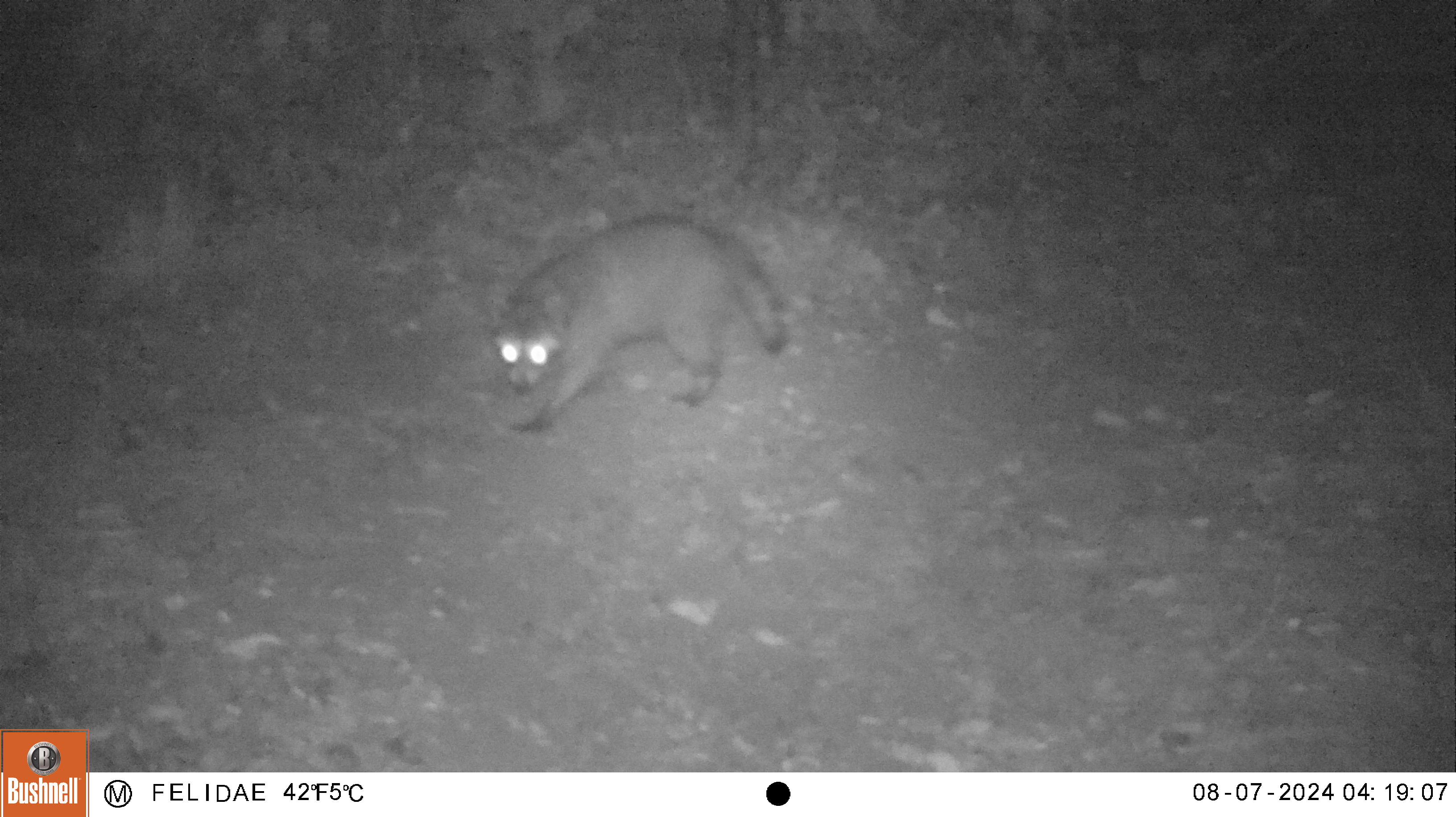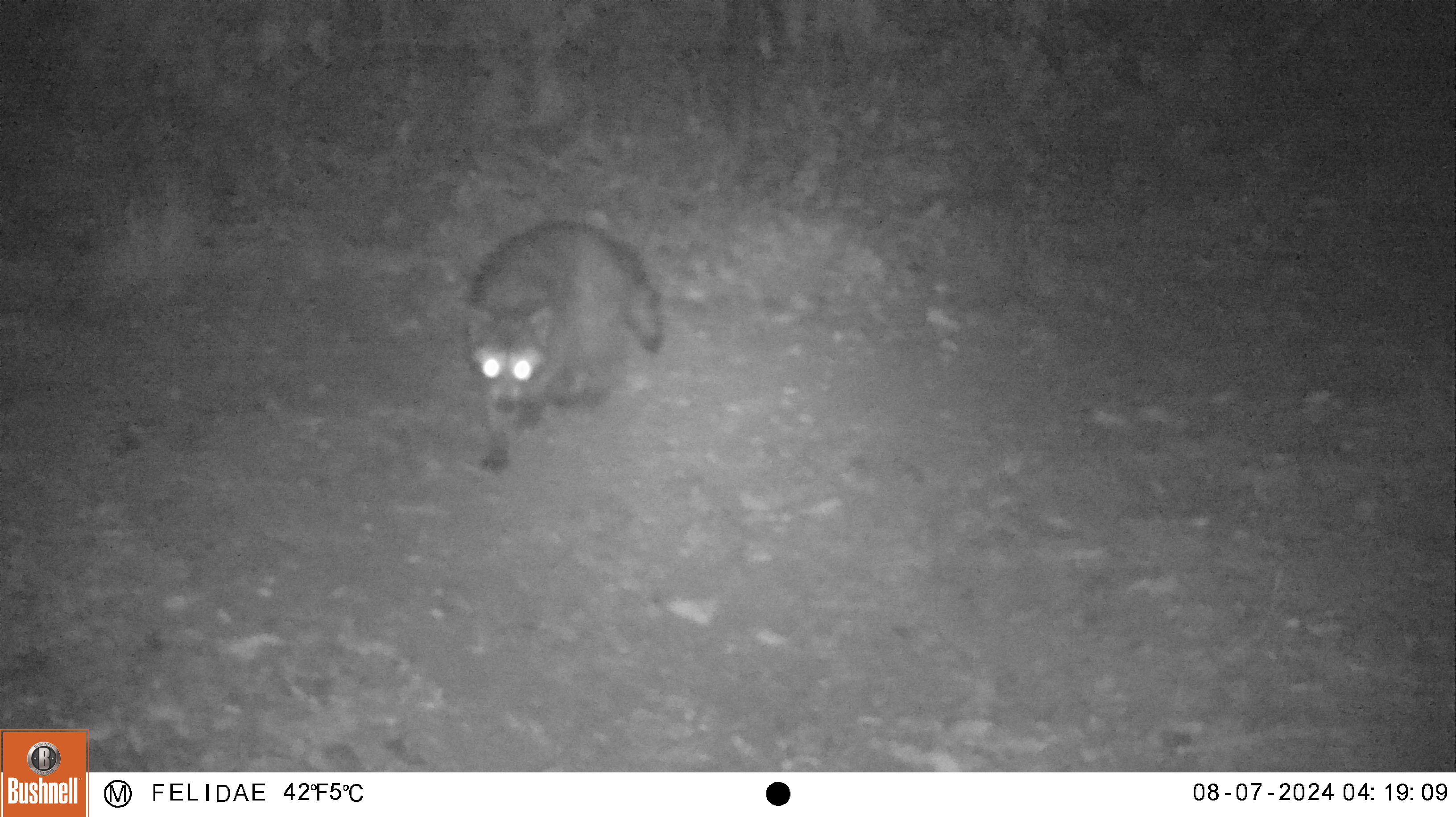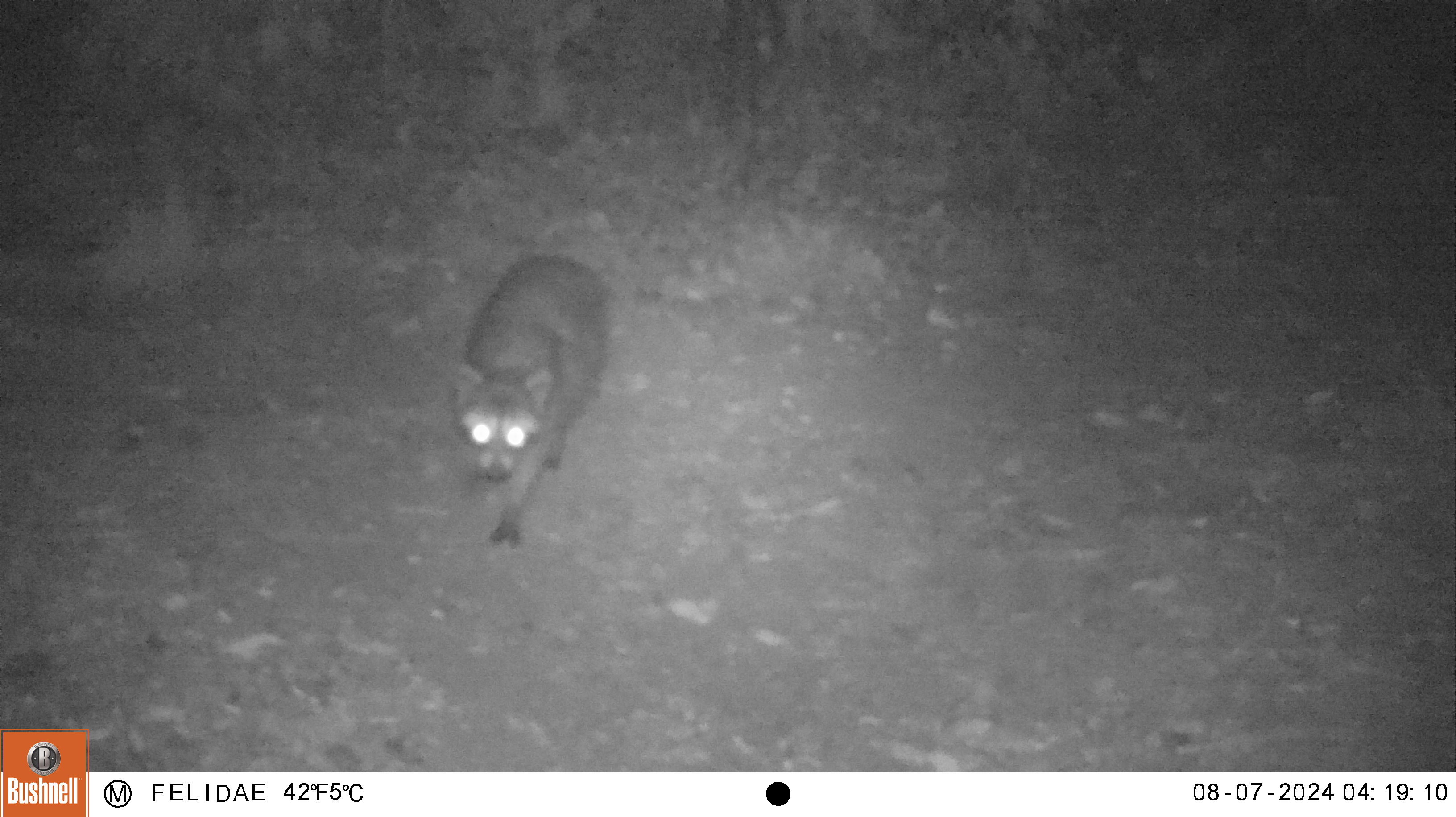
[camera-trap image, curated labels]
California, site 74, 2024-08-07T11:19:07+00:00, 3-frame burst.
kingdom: Animalia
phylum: Chordata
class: Mammalia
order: Carnivora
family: Procyonidae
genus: Procyon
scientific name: Procyon lotor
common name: raccoon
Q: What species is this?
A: Raccoon (Procyon lotor).